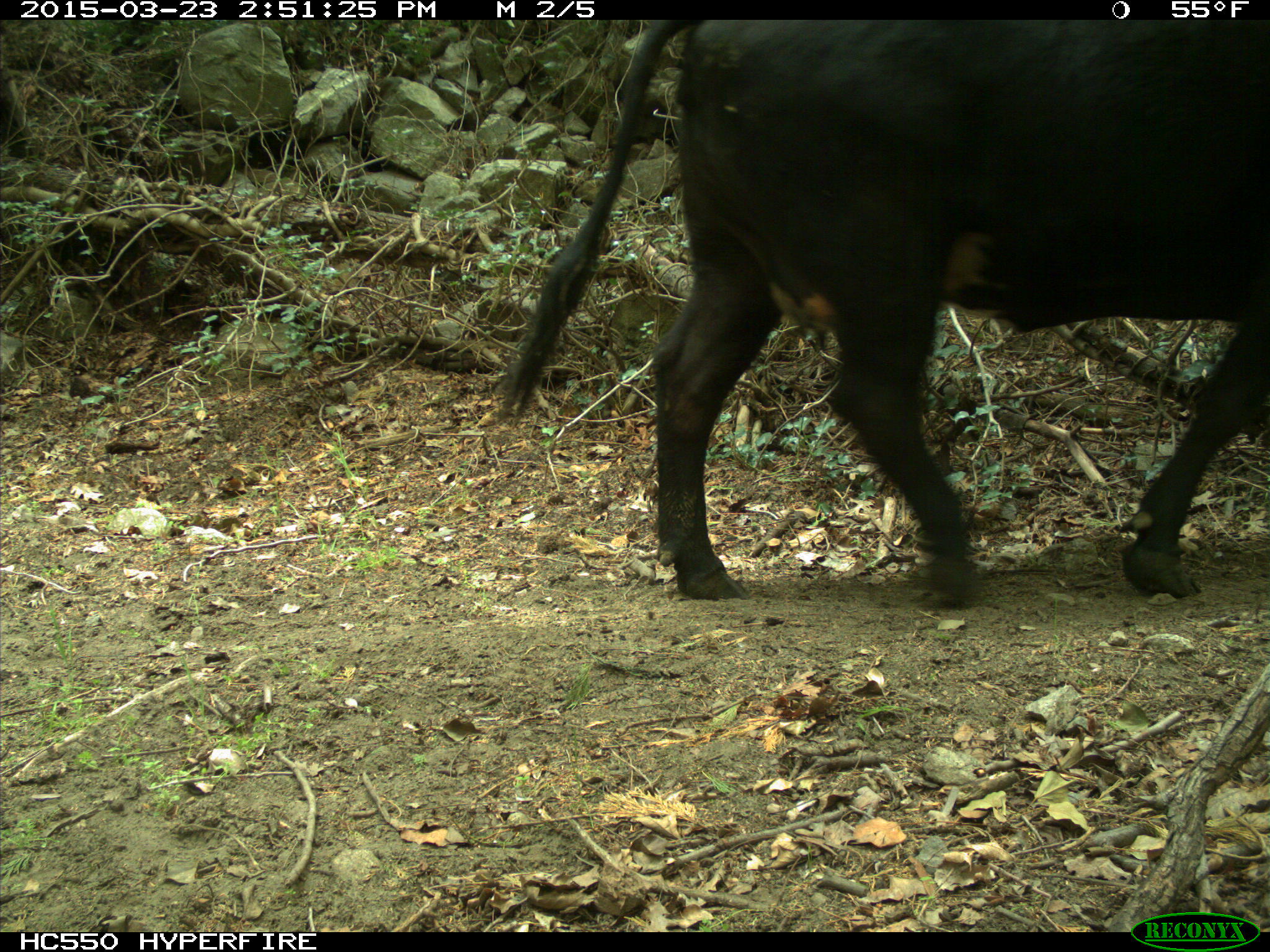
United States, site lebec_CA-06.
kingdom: Animalia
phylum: Chordata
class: Mammalia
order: Artiodactyla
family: Bovidae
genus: Bos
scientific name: Bos taurus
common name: domestic cow